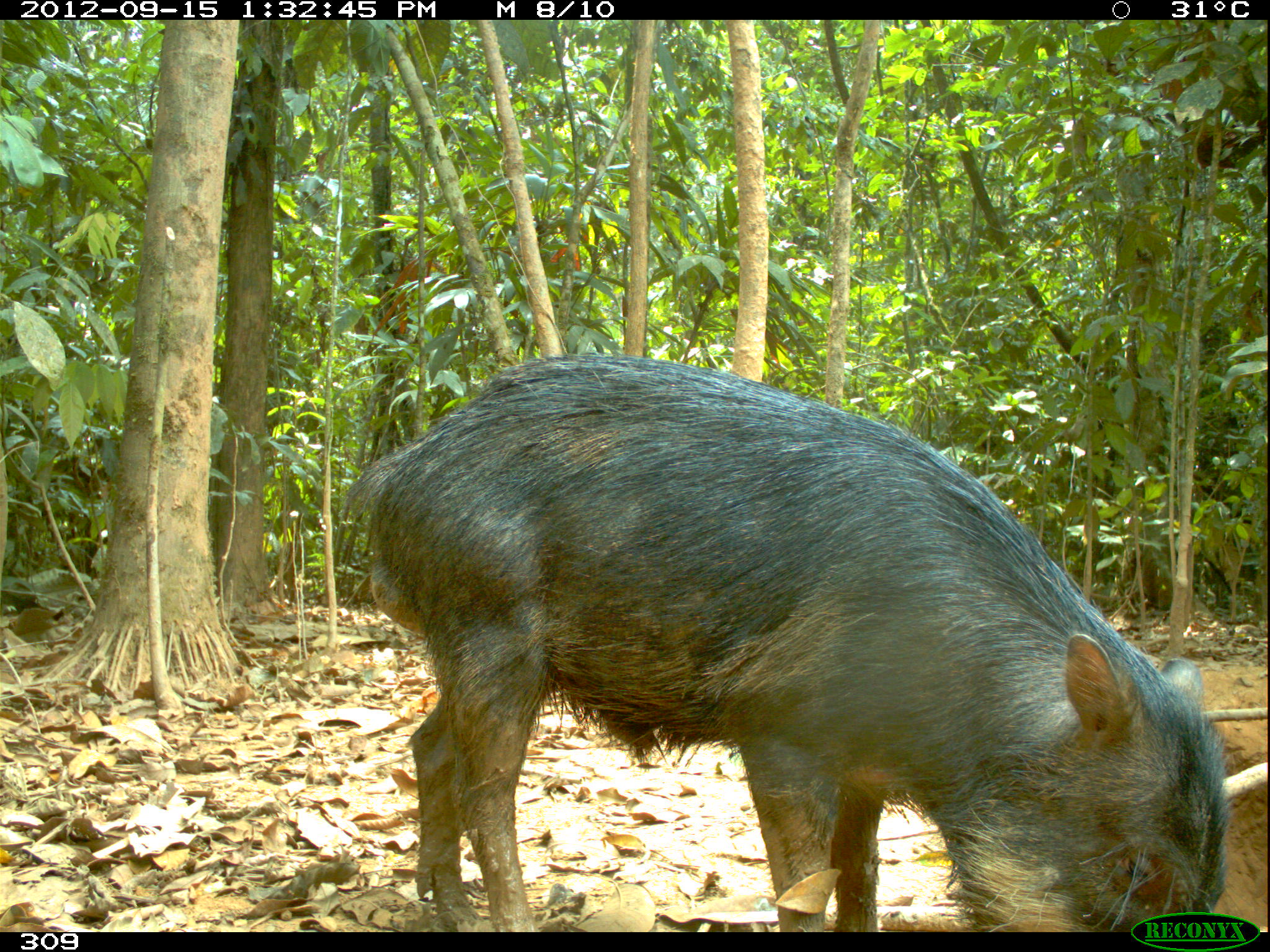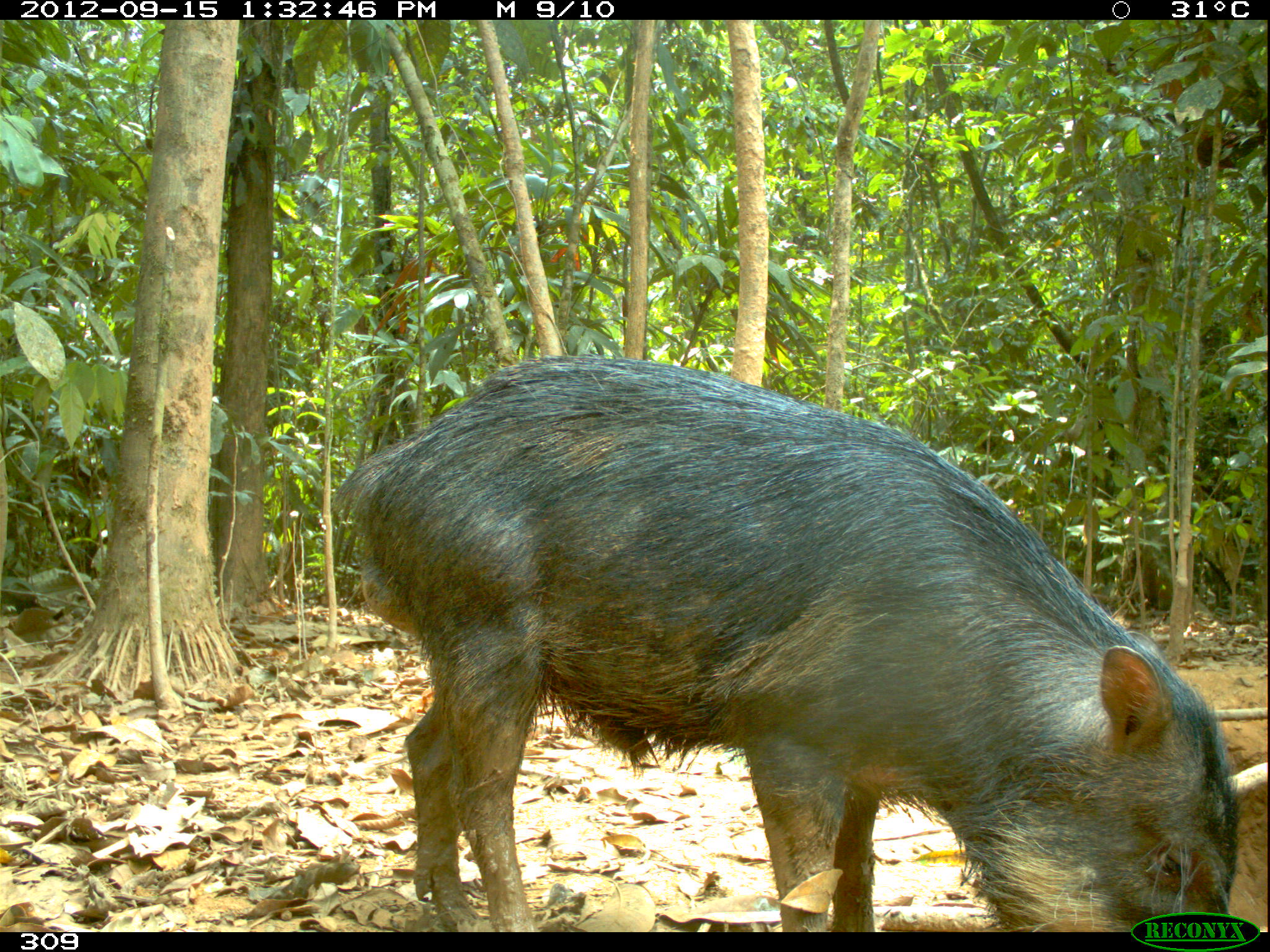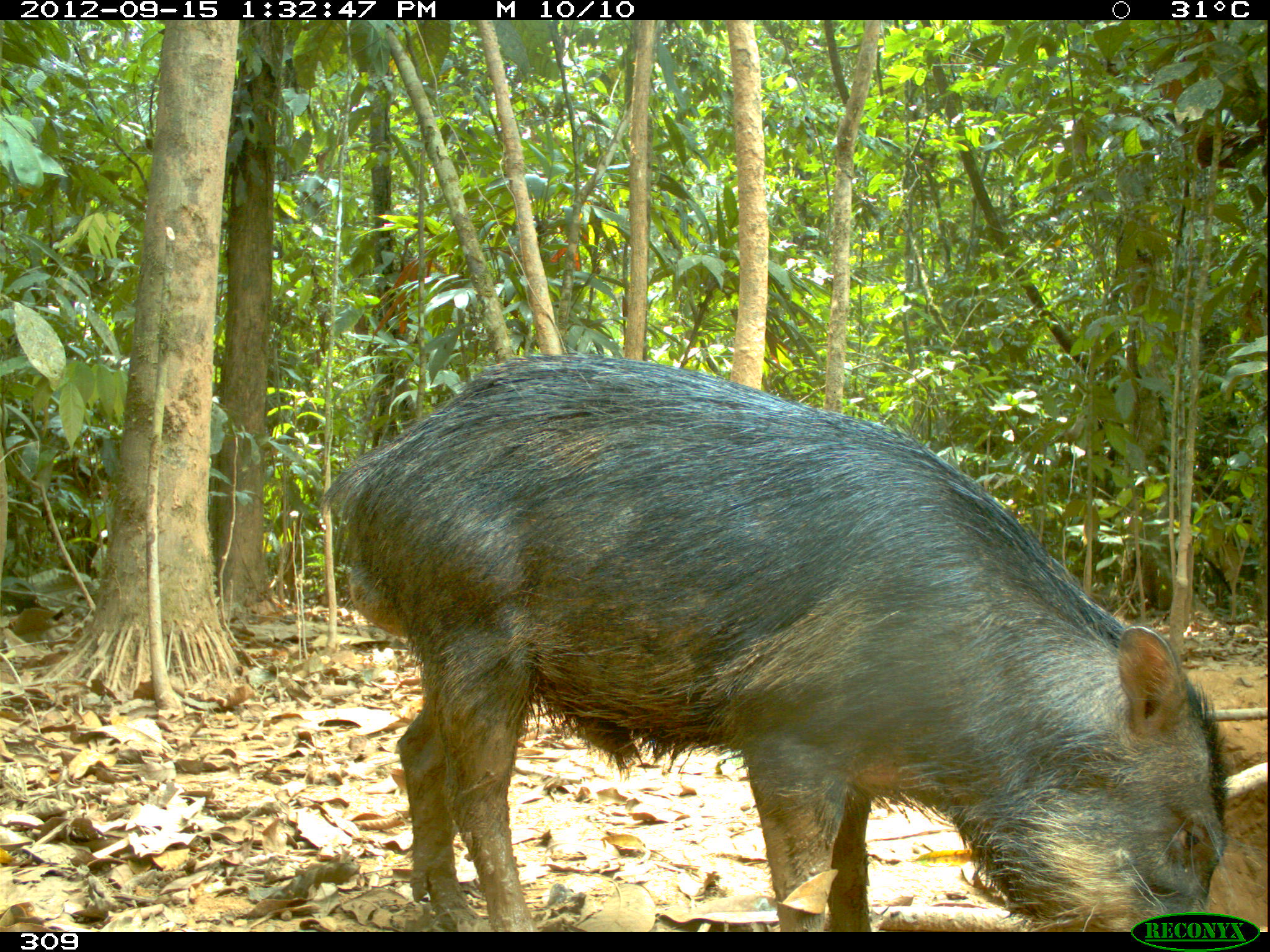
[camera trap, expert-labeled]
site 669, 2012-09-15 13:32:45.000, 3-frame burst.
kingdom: Animalia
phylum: Chordata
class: Mammalia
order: Artiodactyla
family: Tayassuidae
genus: Tayassu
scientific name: Tayassu pecari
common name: white-lipped peccary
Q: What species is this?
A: Tayassu pecari (white-lipped peccary).